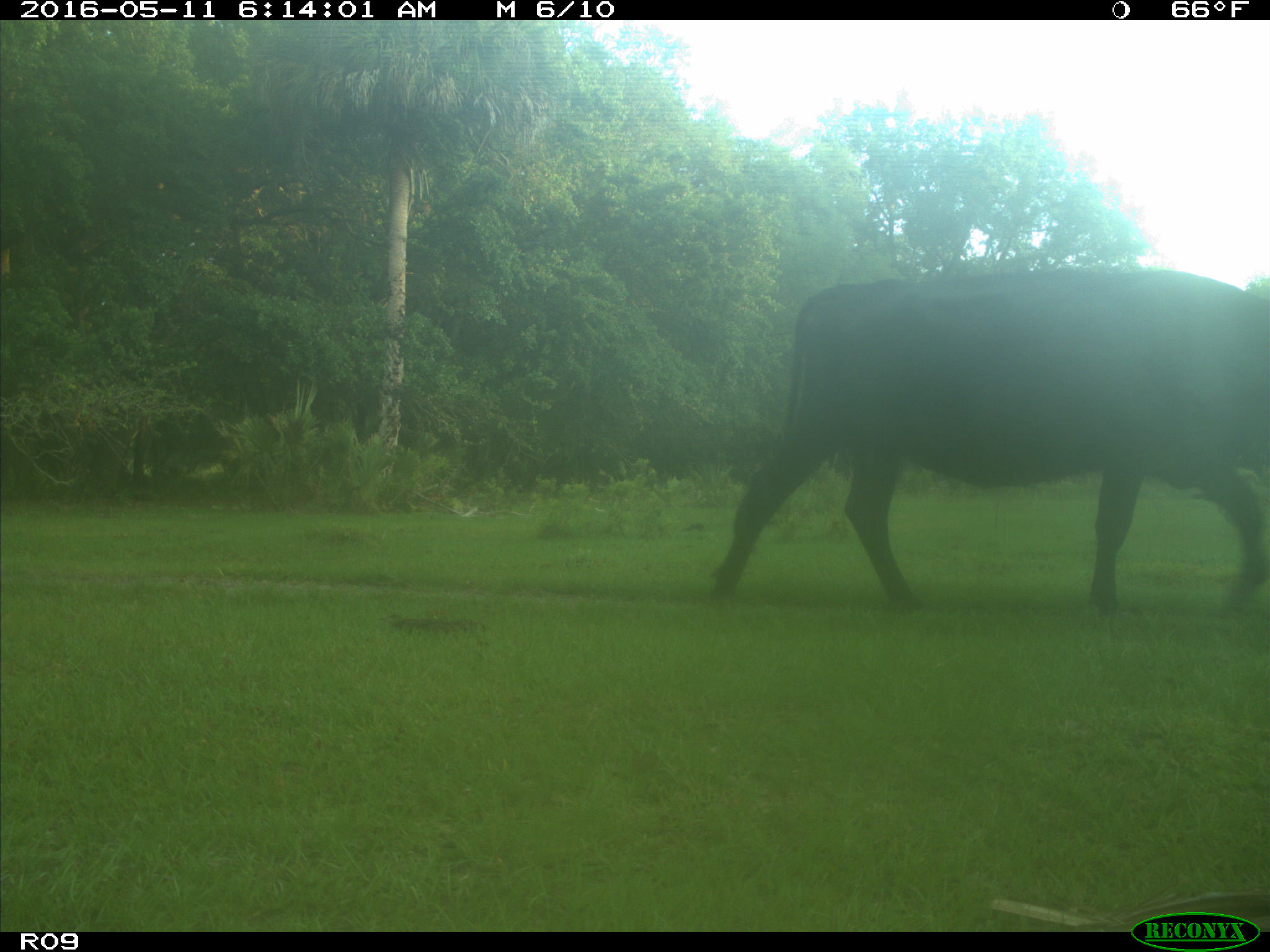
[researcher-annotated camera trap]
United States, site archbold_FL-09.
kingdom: Animalia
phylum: Chordata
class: Mammalia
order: Artiodactyla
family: Bovidae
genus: Bos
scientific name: Bos taurus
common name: domestic cow